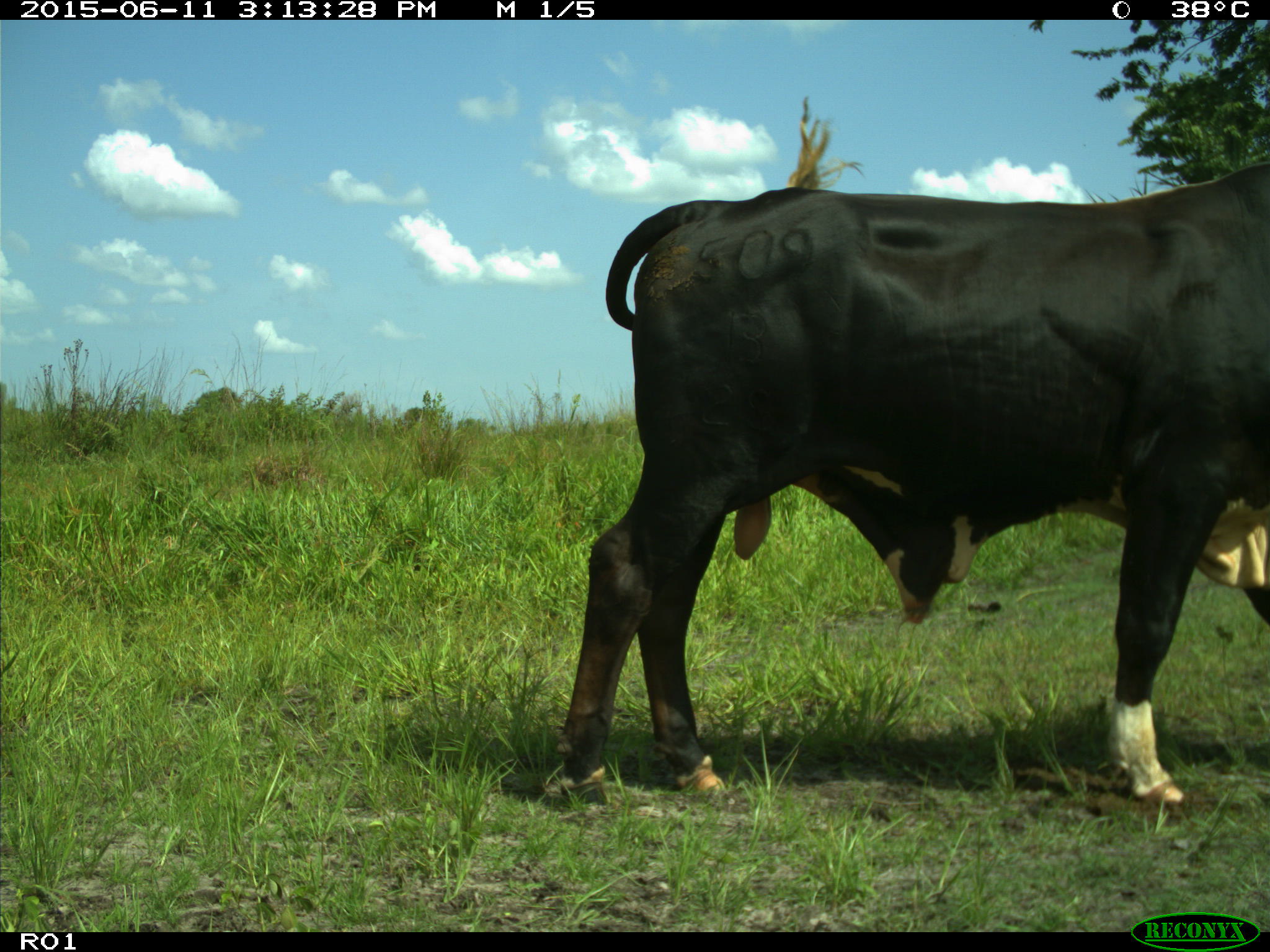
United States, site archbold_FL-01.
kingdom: Animalia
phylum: Chordata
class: Mammalia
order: Artiodactyla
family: Bovidae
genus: Bos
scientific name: Bos taurus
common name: domestic cow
Bos taurus (domestic cow).